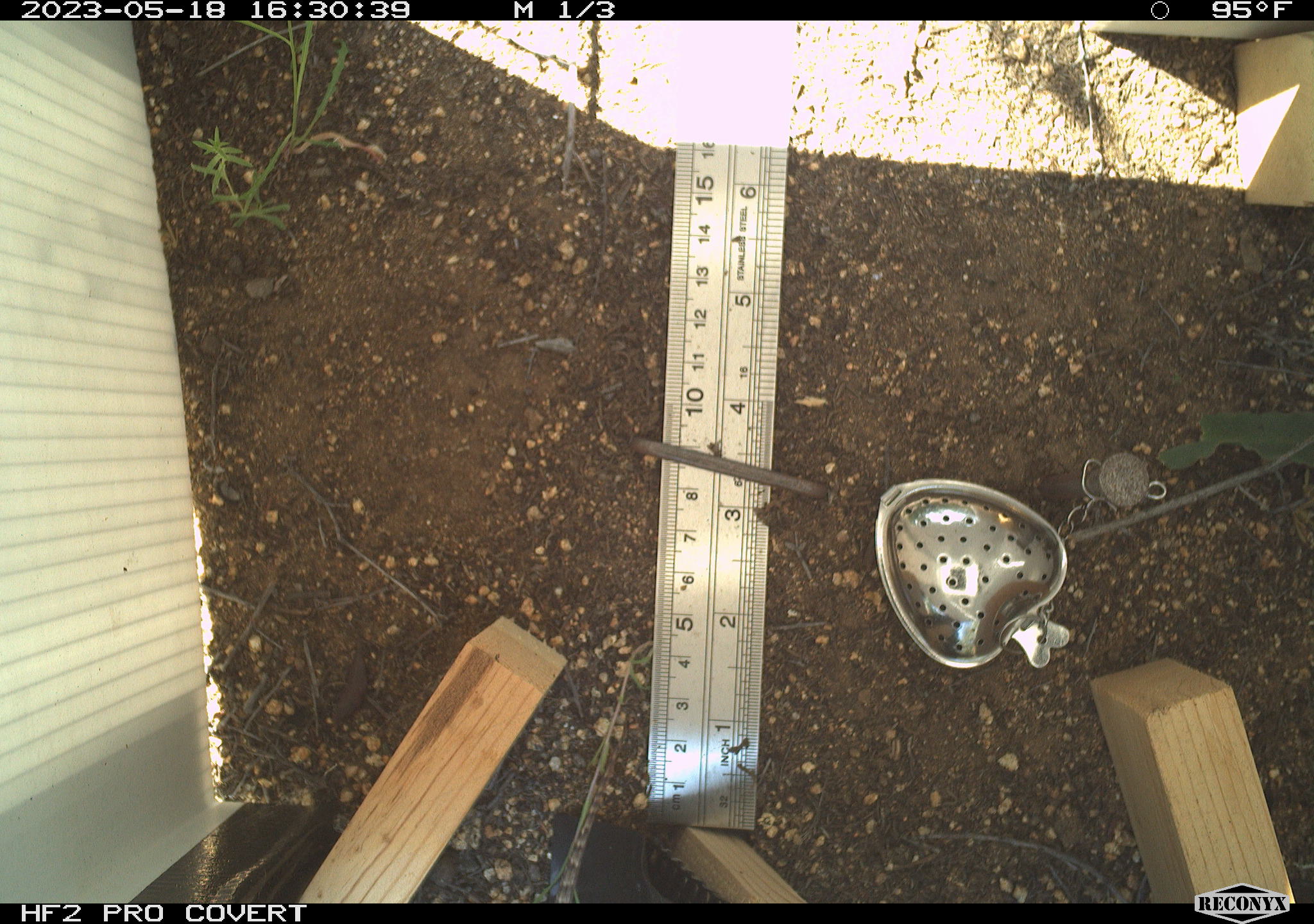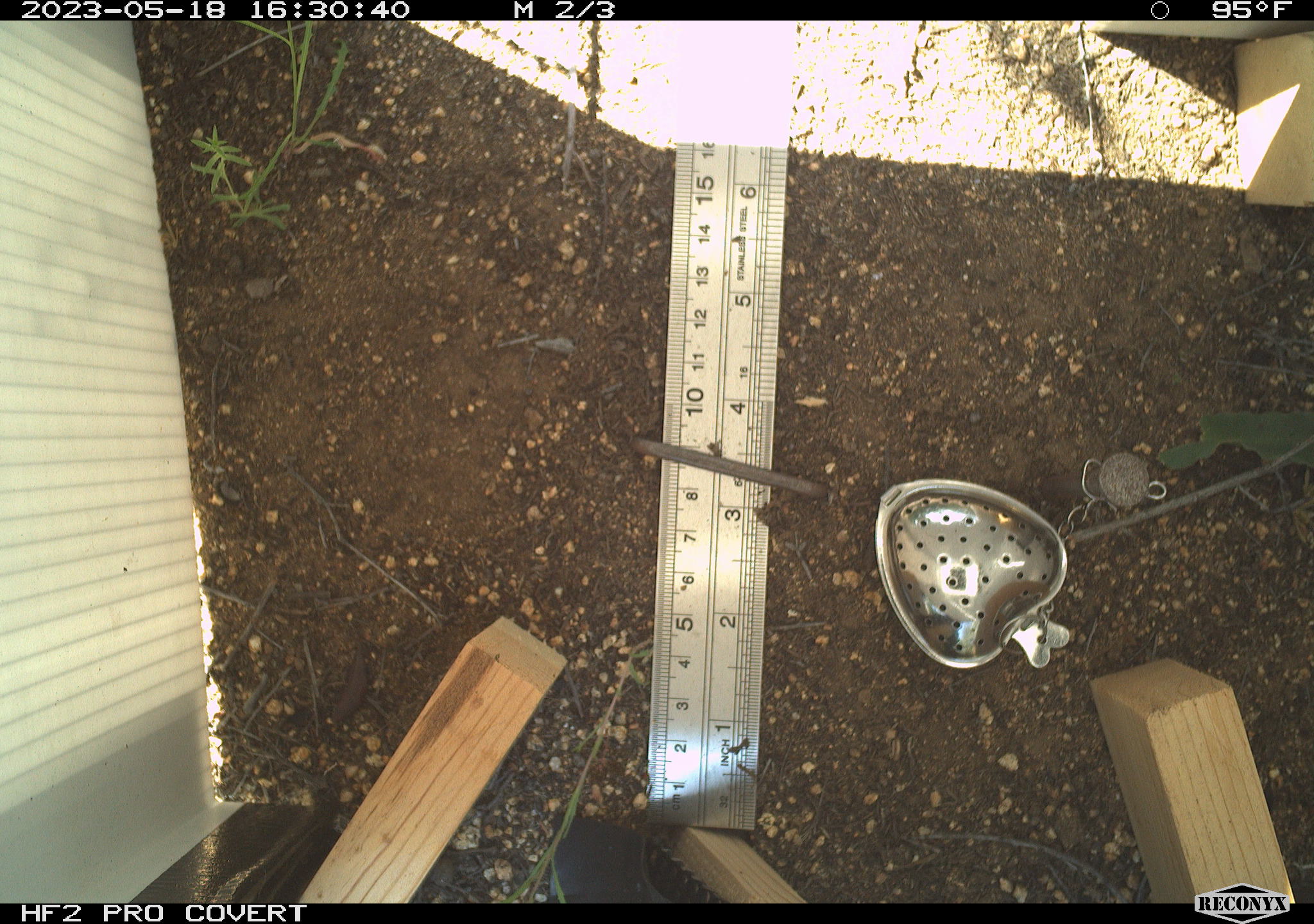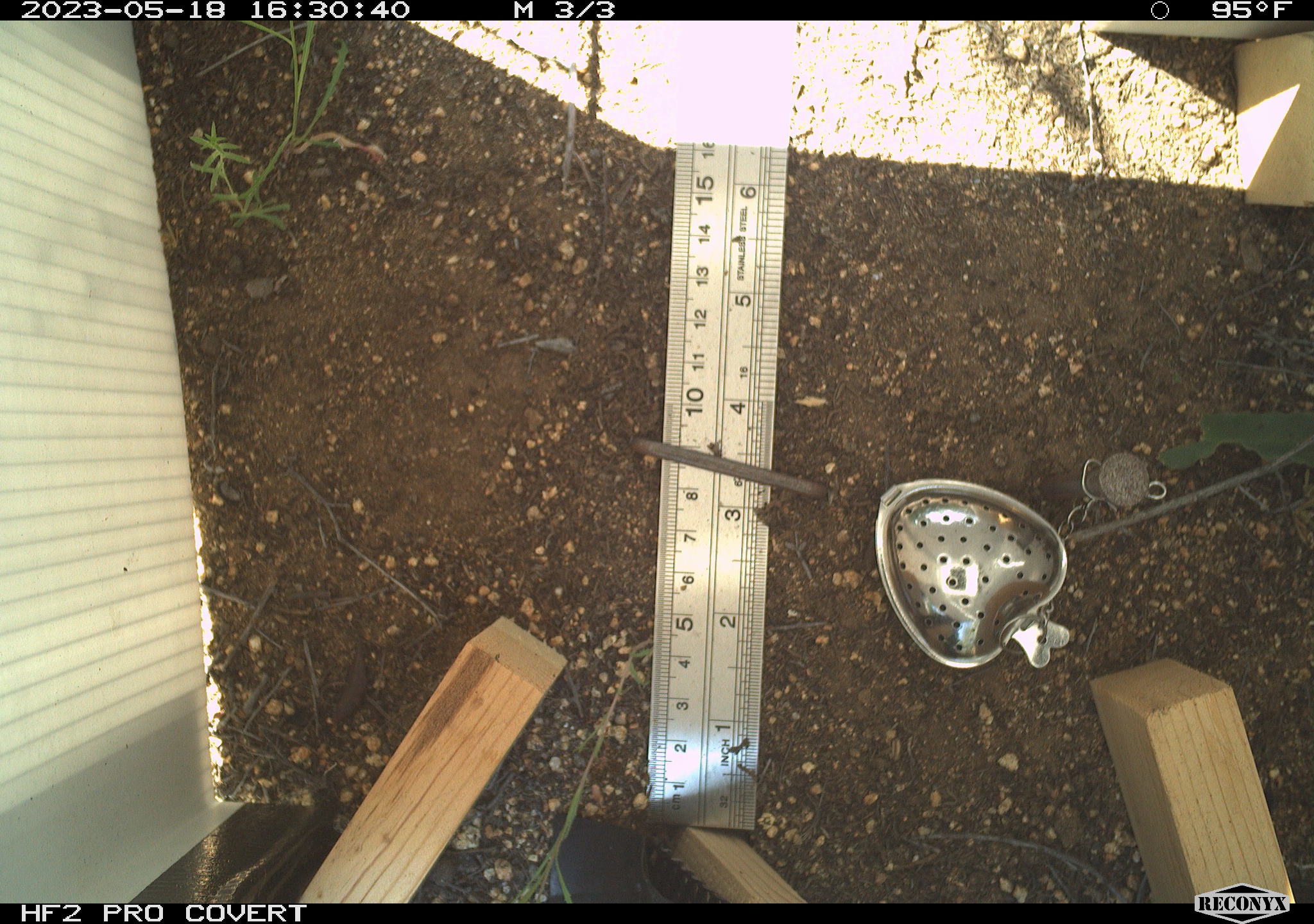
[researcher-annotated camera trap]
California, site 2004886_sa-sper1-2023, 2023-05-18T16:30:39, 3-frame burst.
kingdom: Animalia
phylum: Chordata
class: Reptilia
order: Squamata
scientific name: Squamata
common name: lizards and snakes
Lizards and snakes (Squamata).